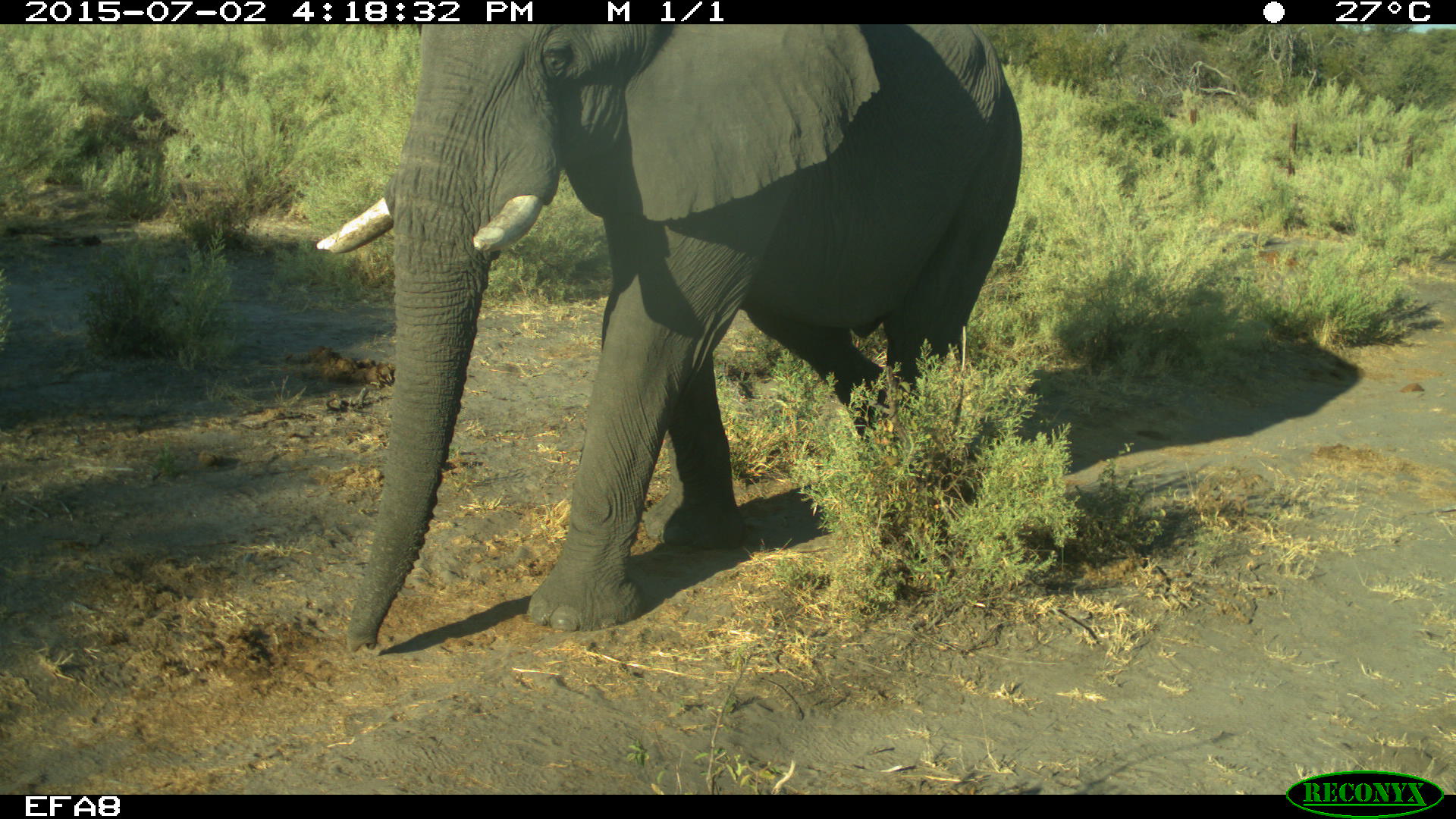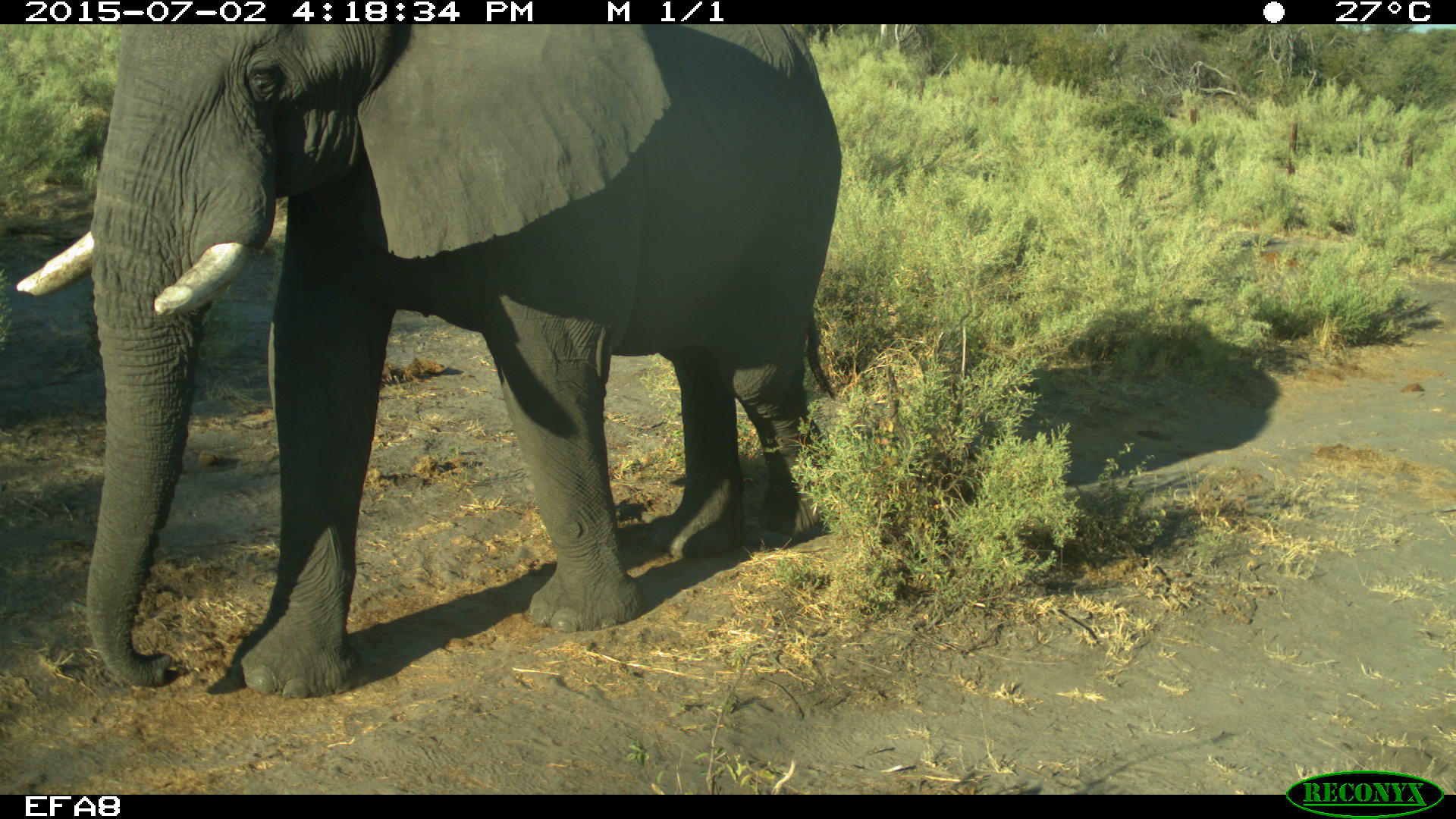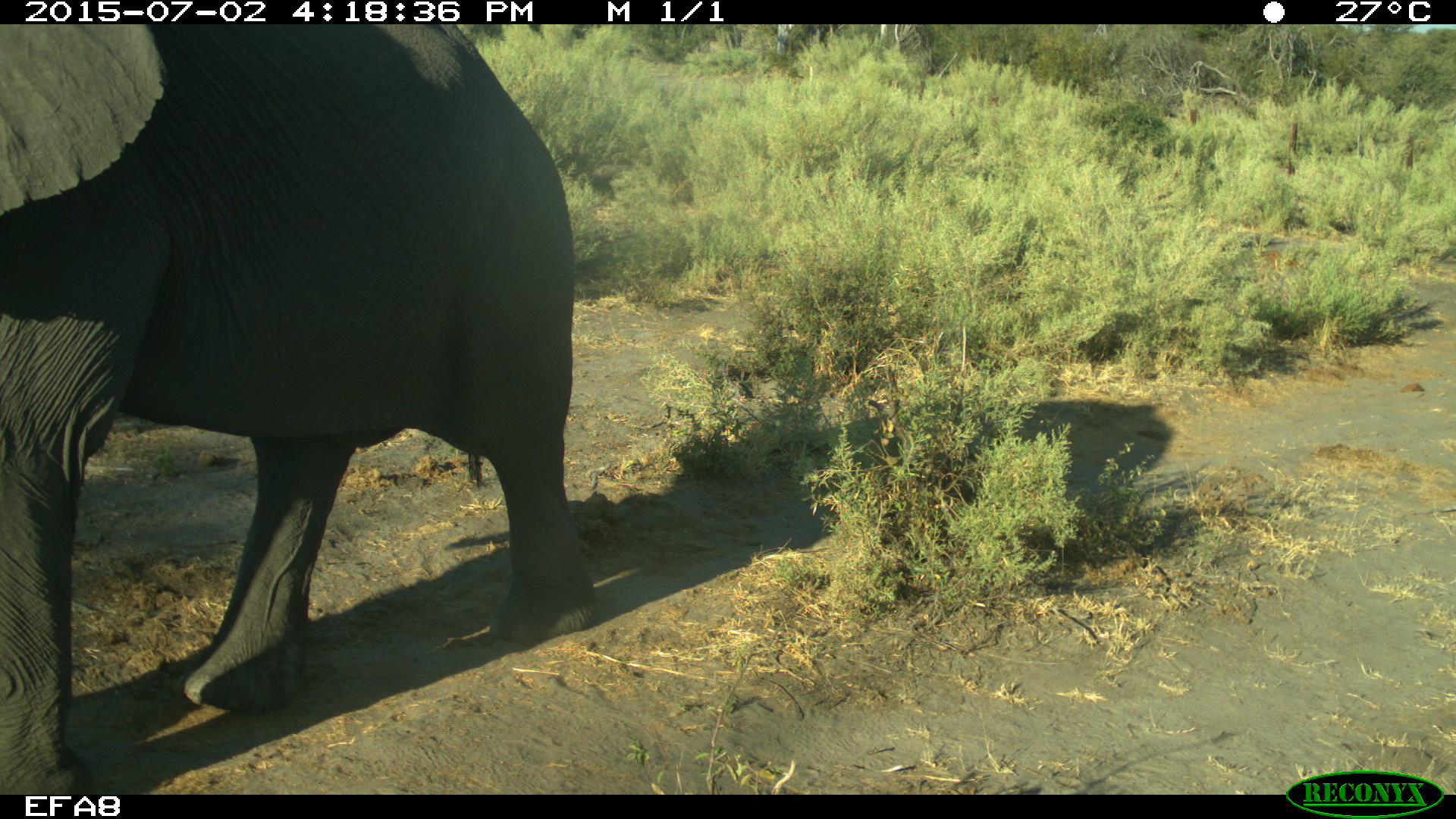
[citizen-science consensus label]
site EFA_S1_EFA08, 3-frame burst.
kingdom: Animalia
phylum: Chordata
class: Mammalia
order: Proboscidea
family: Elephantidae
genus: Loxodonta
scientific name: Loxodonta africana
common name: african bush elephant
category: elephant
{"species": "elephant (african bush elephant) (Loxodonta africana)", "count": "1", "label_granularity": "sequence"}